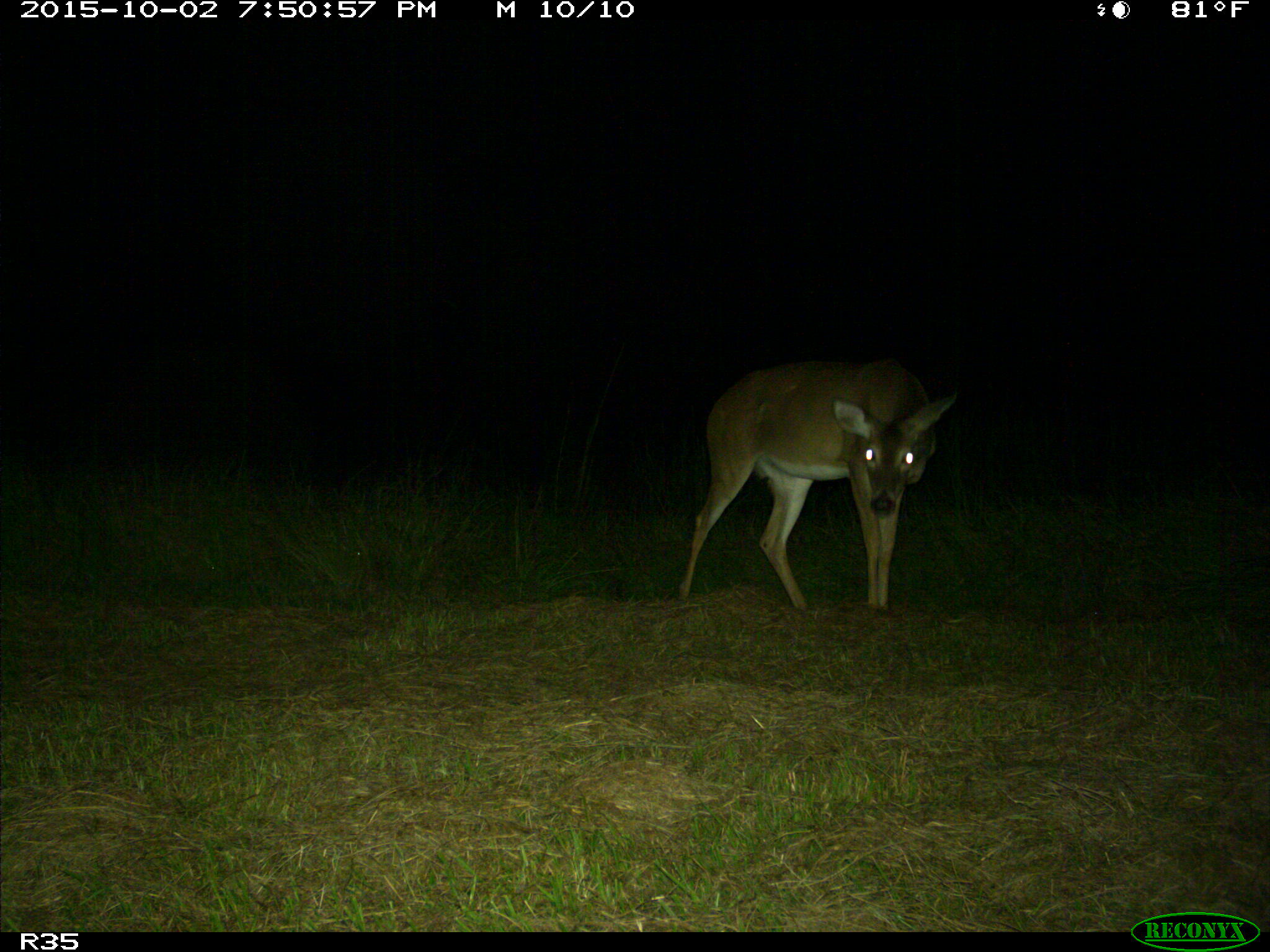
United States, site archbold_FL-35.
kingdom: Animalia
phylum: Chordata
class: Mammalia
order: Artiodactyla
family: Cervidae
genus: Odocoileus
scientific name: Odocoileus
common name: deer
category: unidentified deer